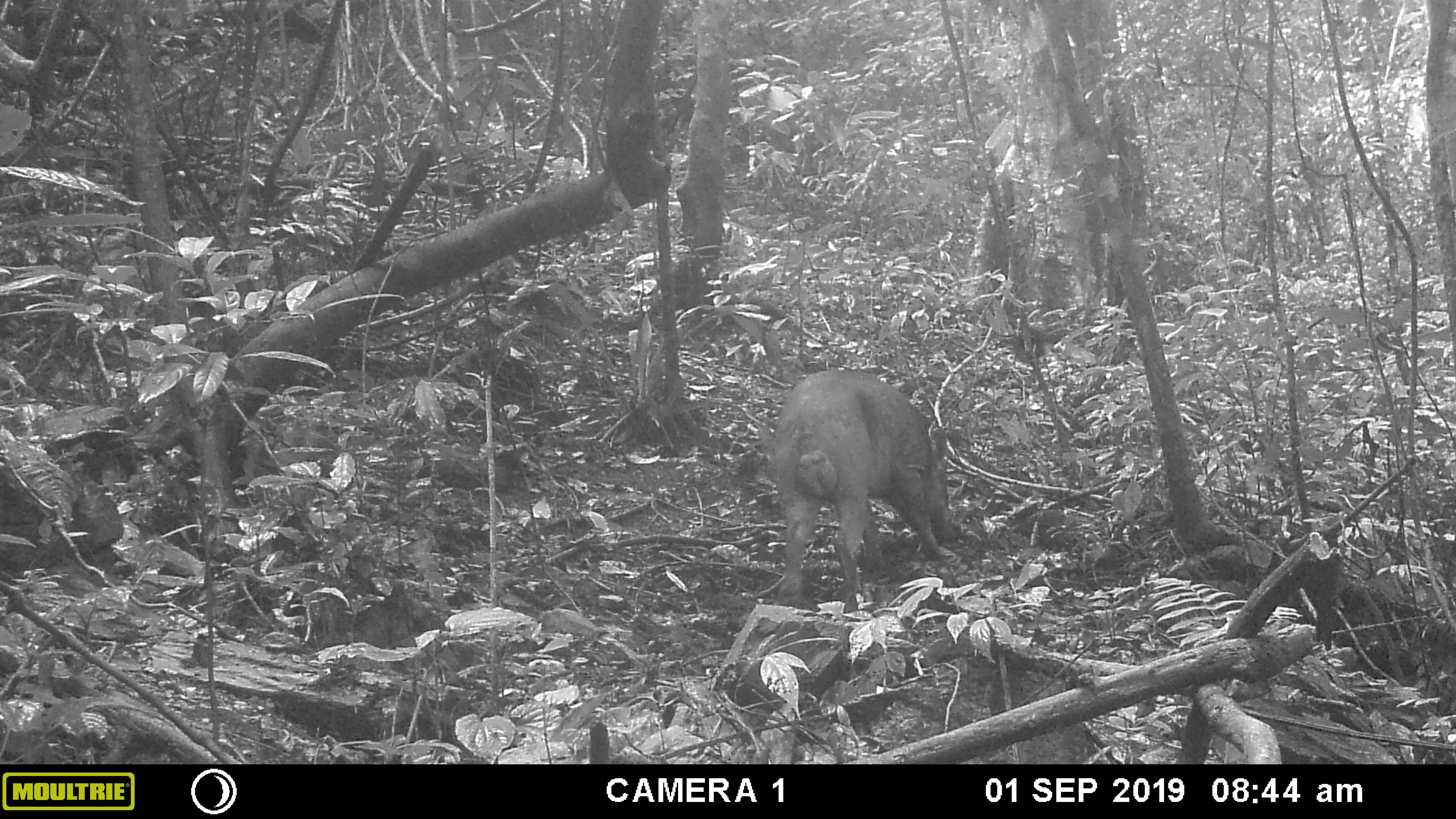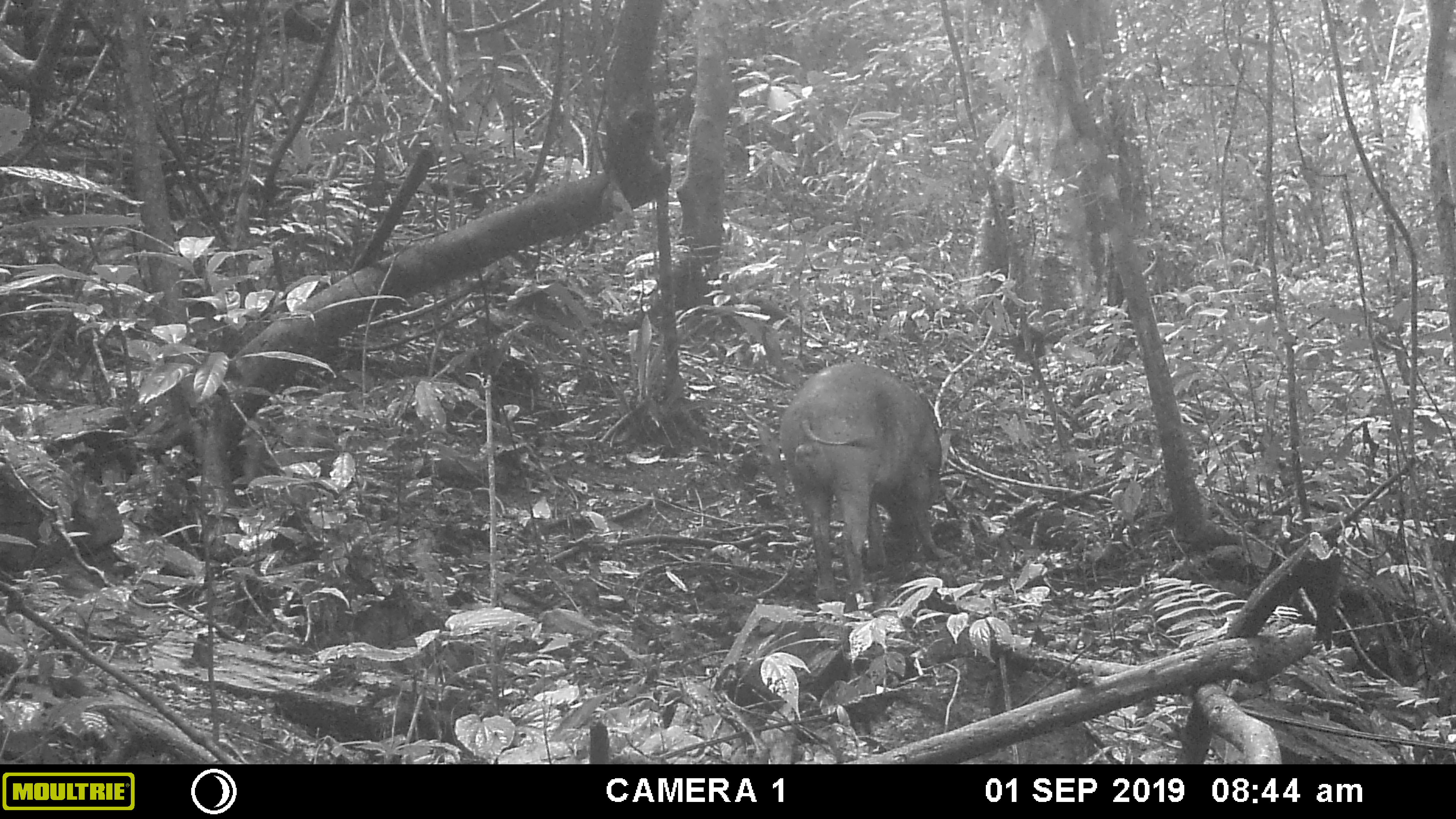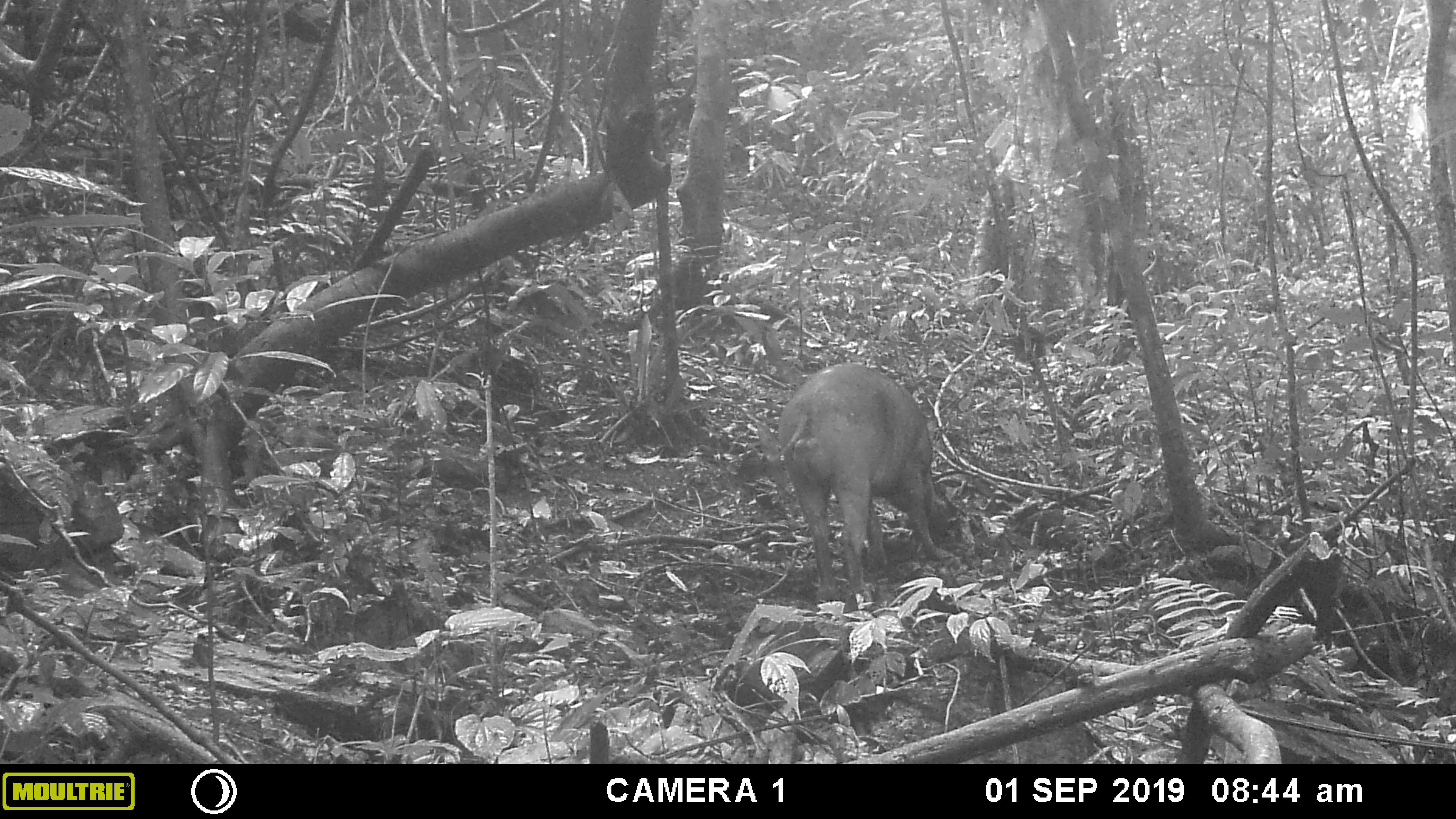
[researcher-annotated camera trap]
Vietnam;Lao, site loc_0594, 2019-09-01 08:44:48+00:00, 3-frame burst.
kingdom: Animalia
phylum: Chordata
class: Mammalia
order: Artiodactyla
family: Suidae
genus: Sus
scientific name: Sus scrofa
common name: eurasian wild pig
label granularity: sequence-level